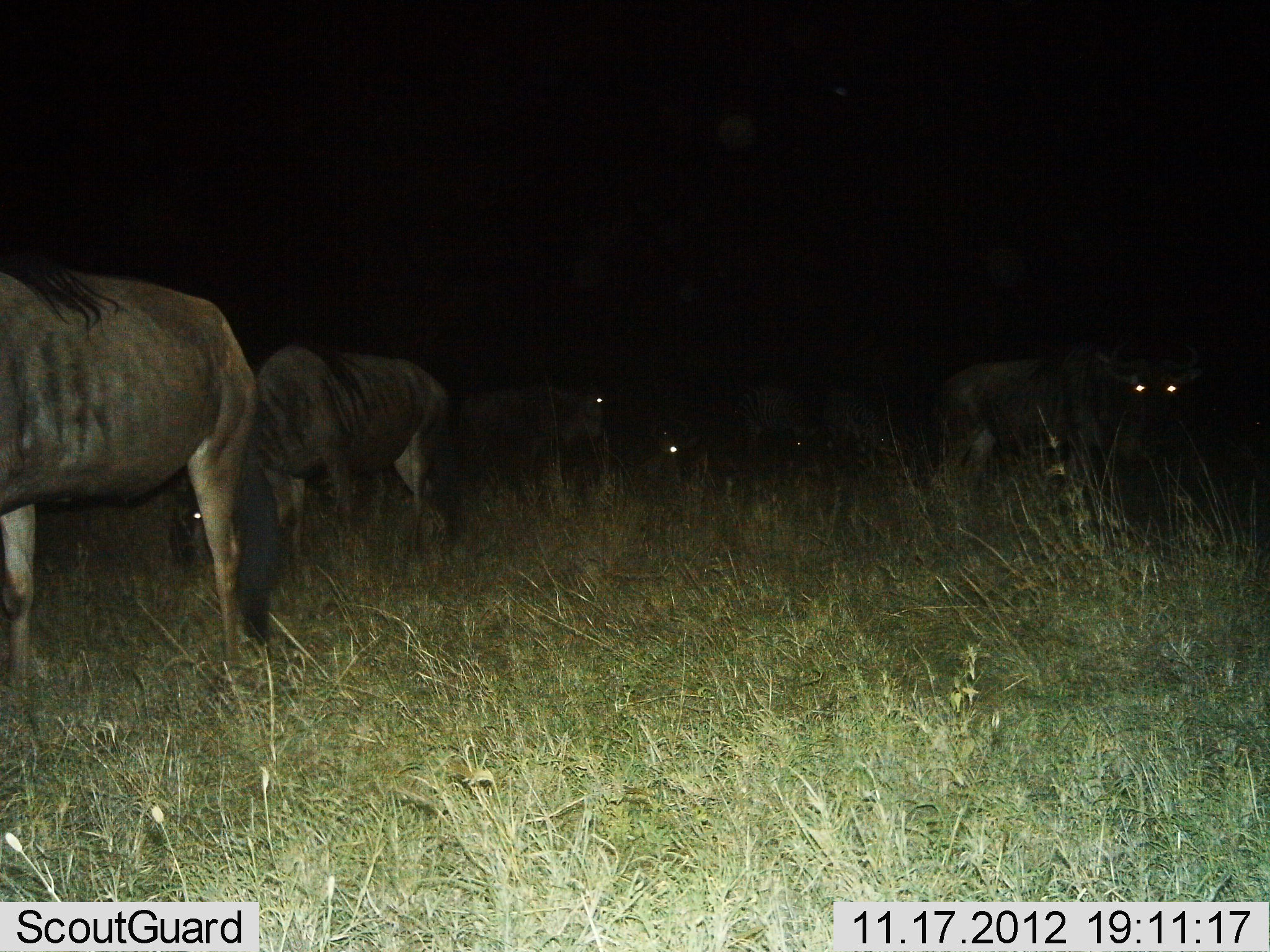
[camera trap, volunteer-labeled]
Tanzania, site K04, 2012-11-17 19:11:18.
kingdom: Animalia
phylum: Chordata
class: Mammalia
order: Artiodactyla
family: Bovidae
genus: Connochaetes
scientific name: Connochaetes taurinus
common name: blue wildebeest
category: wildebeest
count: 5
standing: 58%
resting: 17%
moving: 8%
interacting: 0%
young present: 0%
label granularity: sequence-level